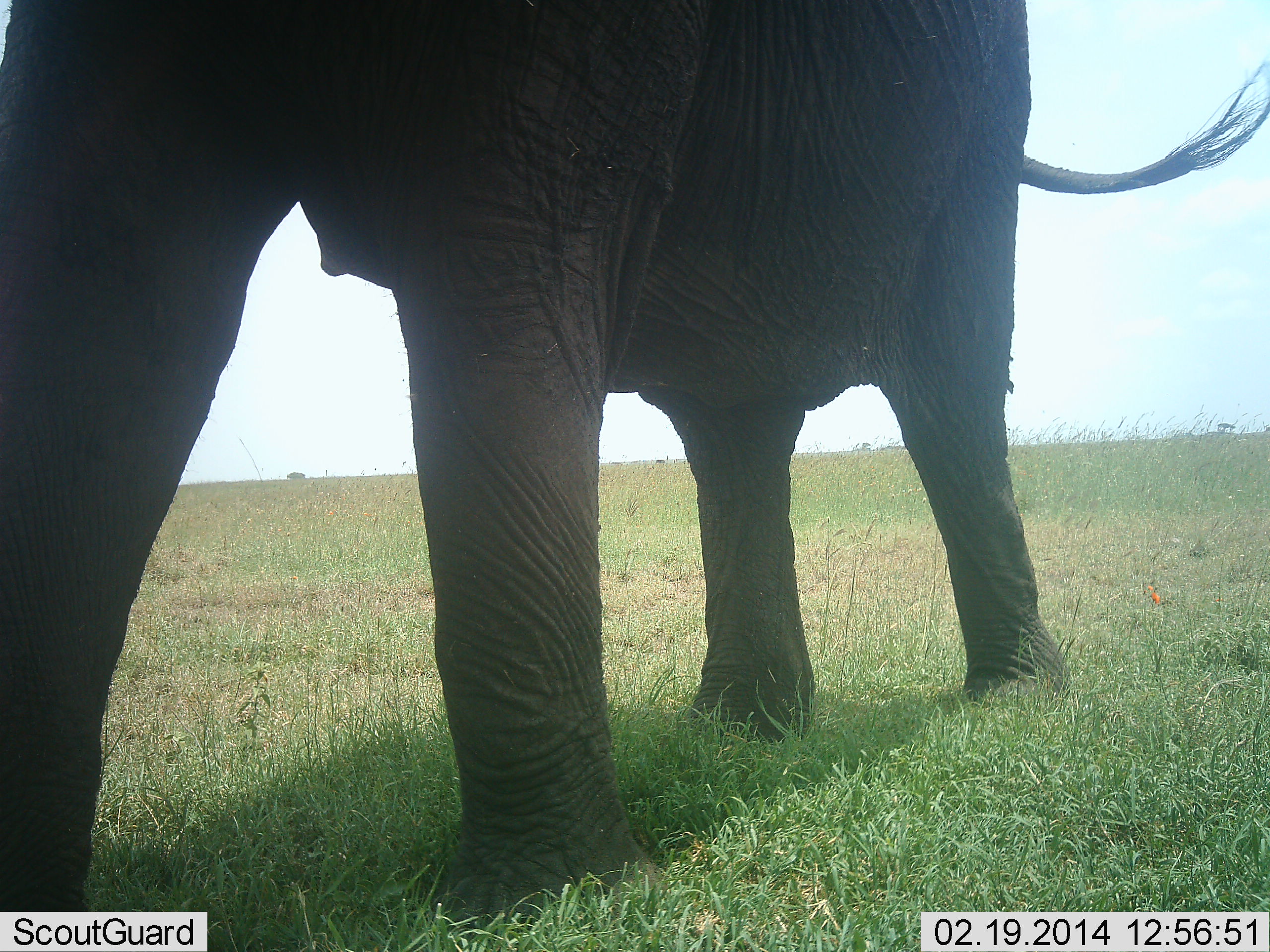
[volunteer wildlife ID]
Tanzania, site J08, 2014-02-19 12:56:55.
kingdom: Animalia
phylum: Chordata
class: Mammalia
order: Proboscidea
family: Elephantidae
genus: Loxodonta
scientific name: Loxodonta africana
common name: african bush elephant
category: elephant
Elephant (african bush elephant) (Loxodonta africana), count 1. Behavior (volunteer vote fractions): standing 30%, resting 0%, moving 70%, interacting 0%. Young present (vote fraction): 0%. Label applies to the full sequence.